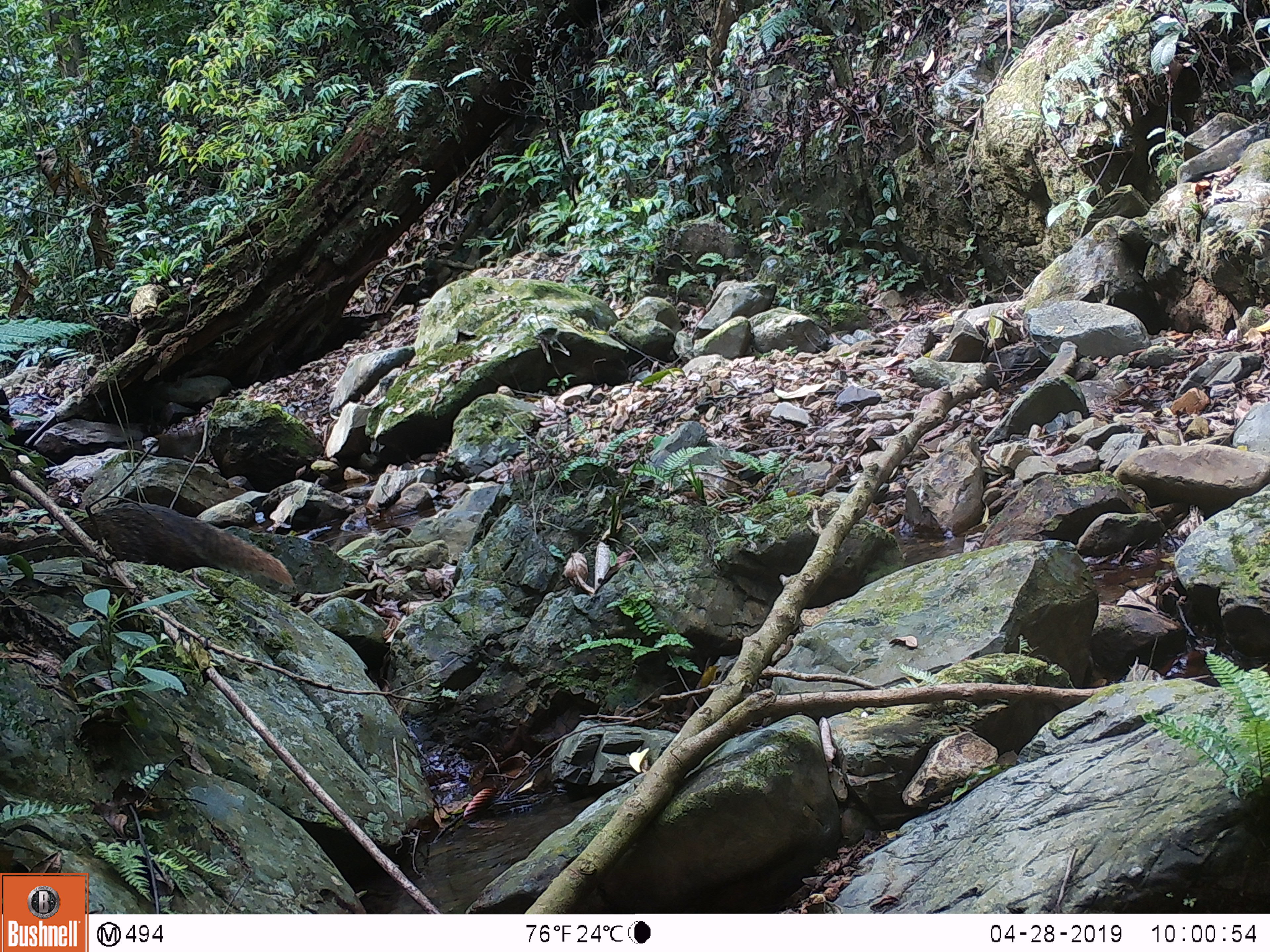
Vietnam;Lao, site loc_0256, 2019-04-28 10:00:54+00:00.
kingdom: Animalia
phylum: Chordata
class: Mammalia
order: Carnivora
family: Herpestidae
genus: Urva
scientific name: Urva urva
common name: crab-eating mongoose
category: crab eating mongoose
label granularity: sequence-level